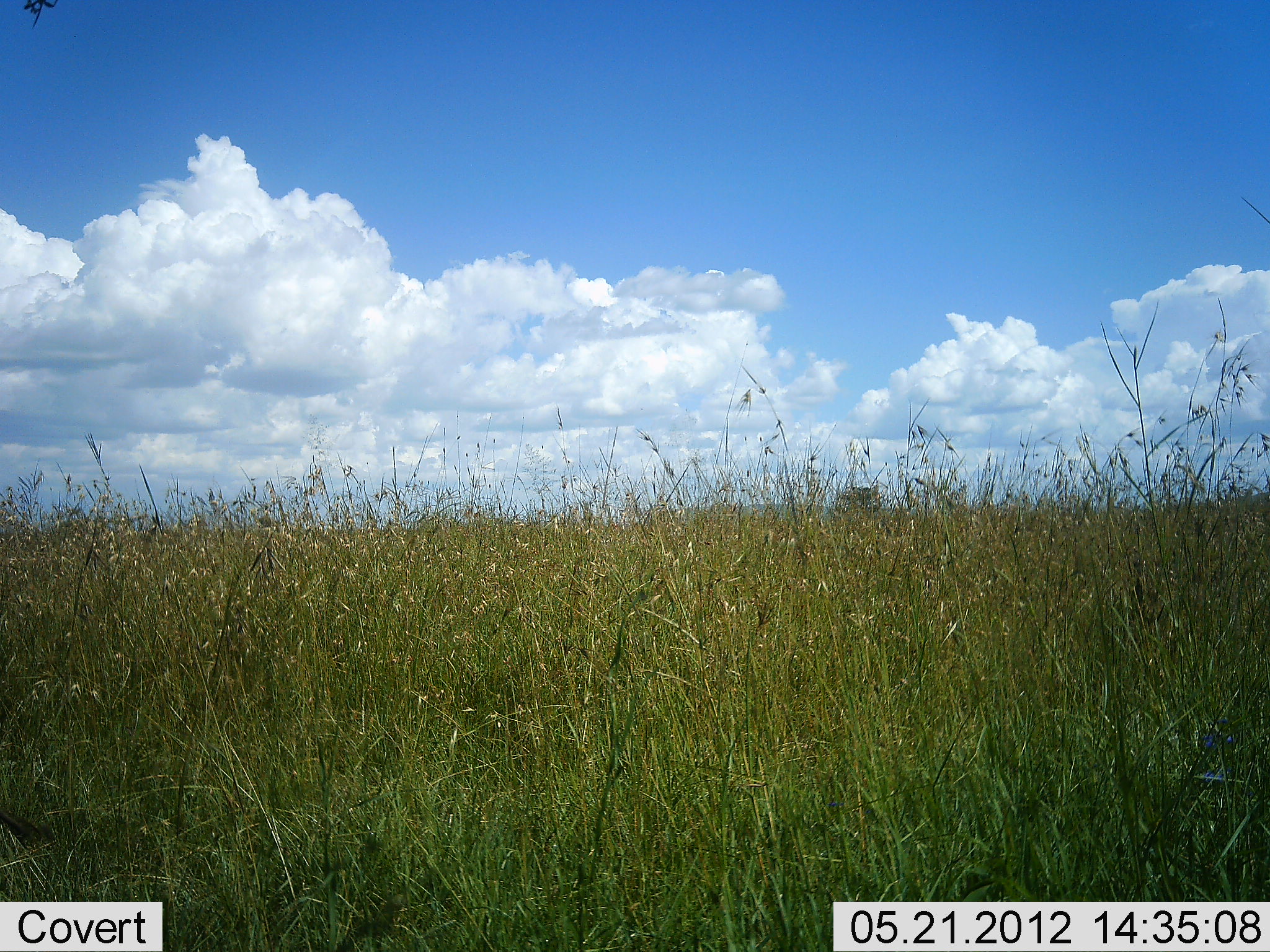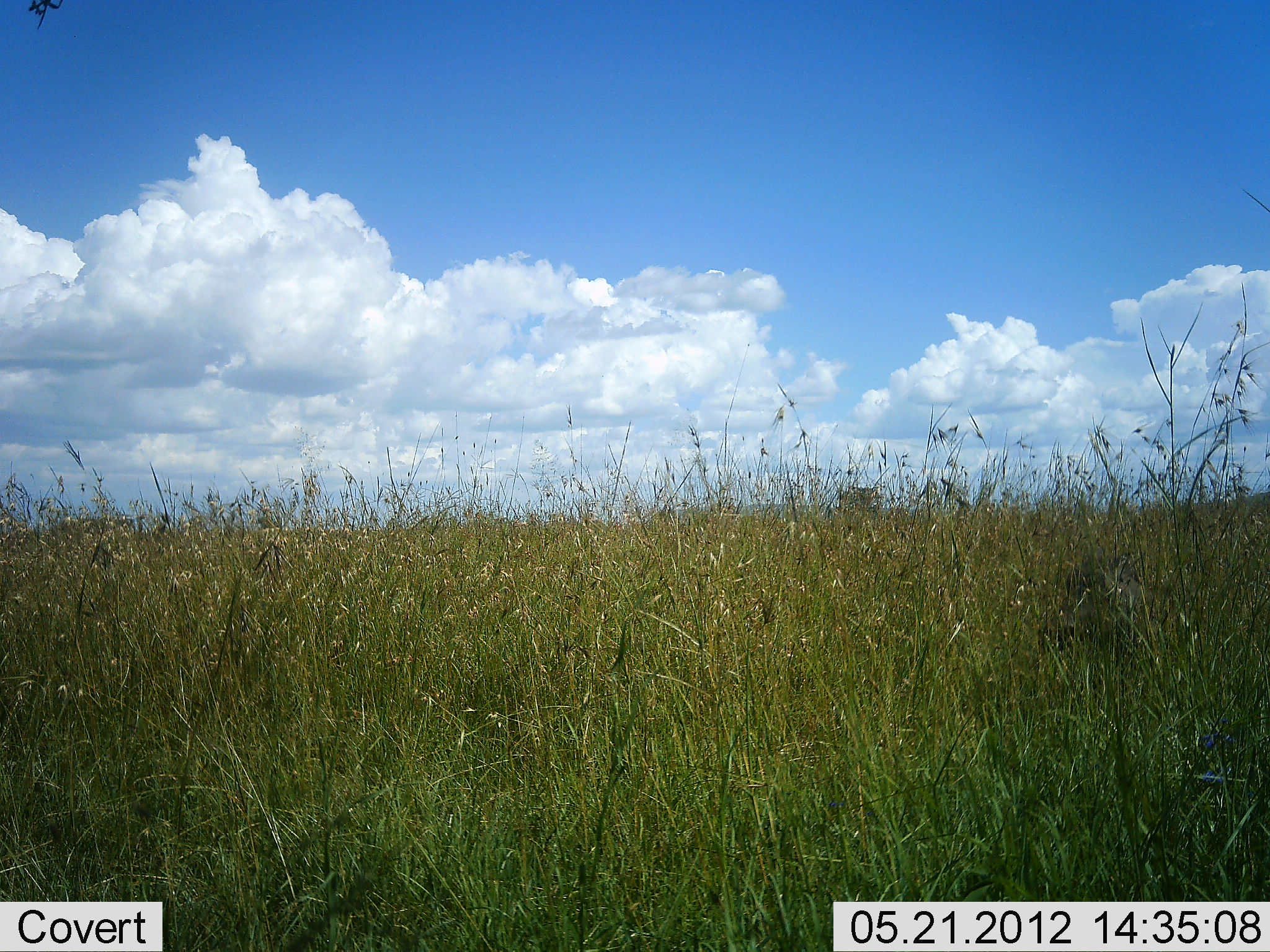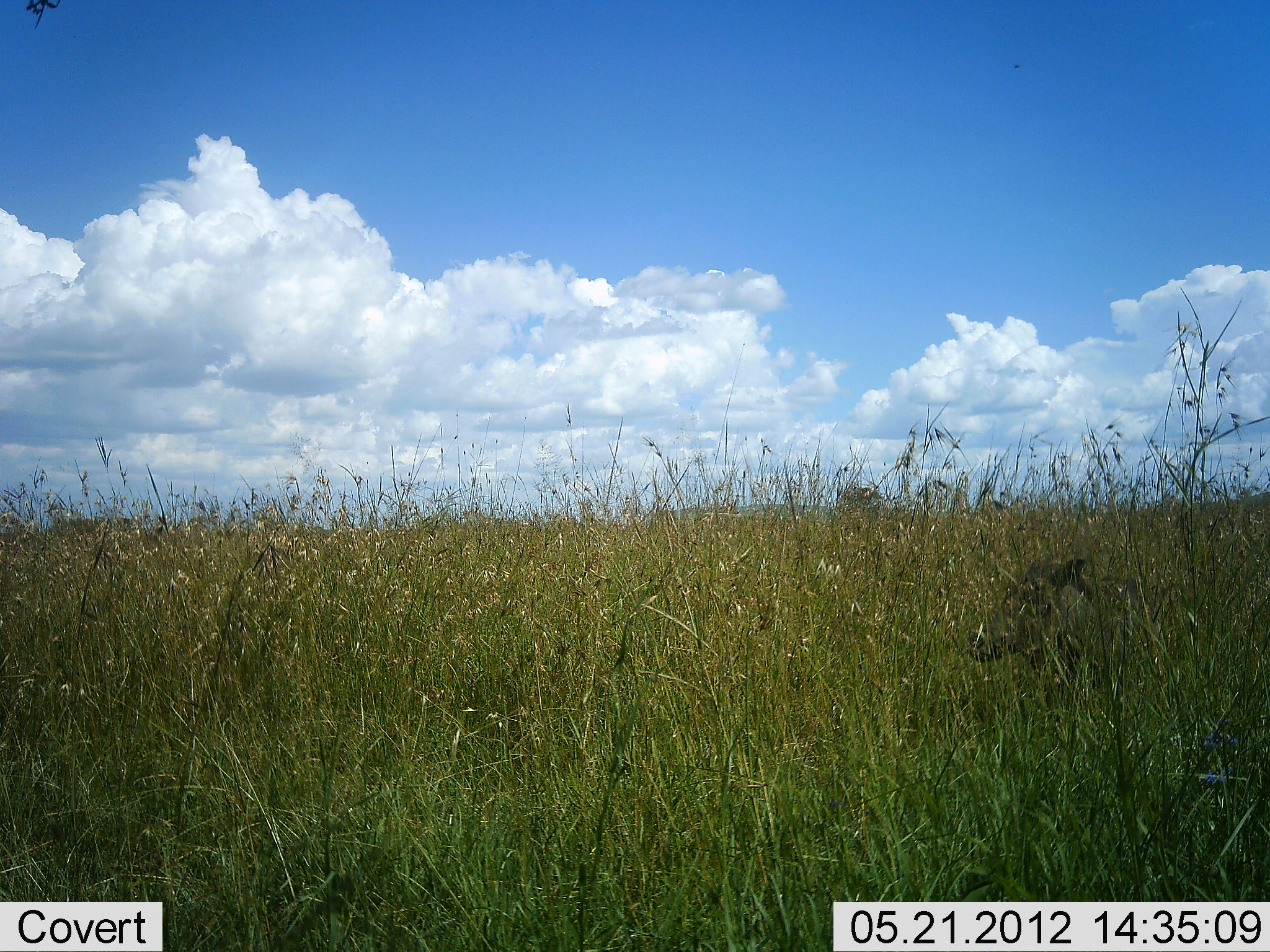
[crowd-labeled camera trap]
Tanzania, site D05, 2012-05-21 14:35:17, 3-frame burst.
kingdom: Animalia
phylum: Chordata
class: Mammalia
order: Artiodactyla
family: Suidae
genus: Phacochoerus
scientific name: Phacochoerus africanus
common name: warthog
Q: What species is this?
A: Warthog (Phacochoerus africanus).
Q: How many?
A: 1.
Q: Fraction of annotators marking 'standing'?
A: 0%.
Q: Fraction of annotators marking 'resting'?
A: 0%.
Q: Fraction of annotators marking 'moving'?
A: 100%.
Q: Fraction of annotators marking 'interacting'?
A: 0%.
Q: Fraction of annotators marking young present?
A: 0%.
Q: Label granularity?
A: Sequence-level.